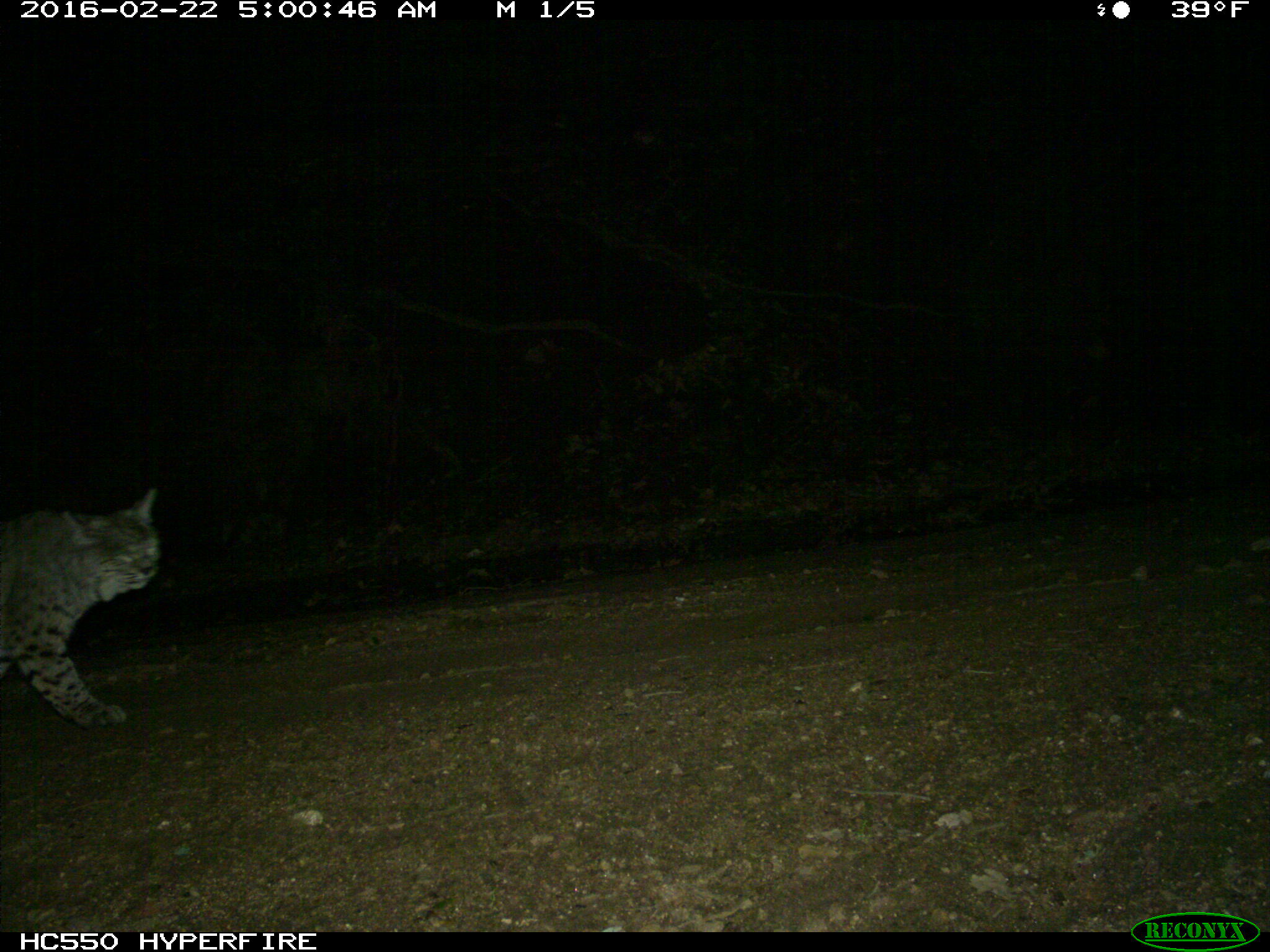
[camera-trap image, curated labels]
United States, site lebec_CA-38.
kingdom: Animalia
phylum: Chordata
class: Mammalia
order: Carnivora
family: Felidae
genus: Lynx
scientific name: Lynx rufus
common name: bobcat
Lynx rufus (bobcat).